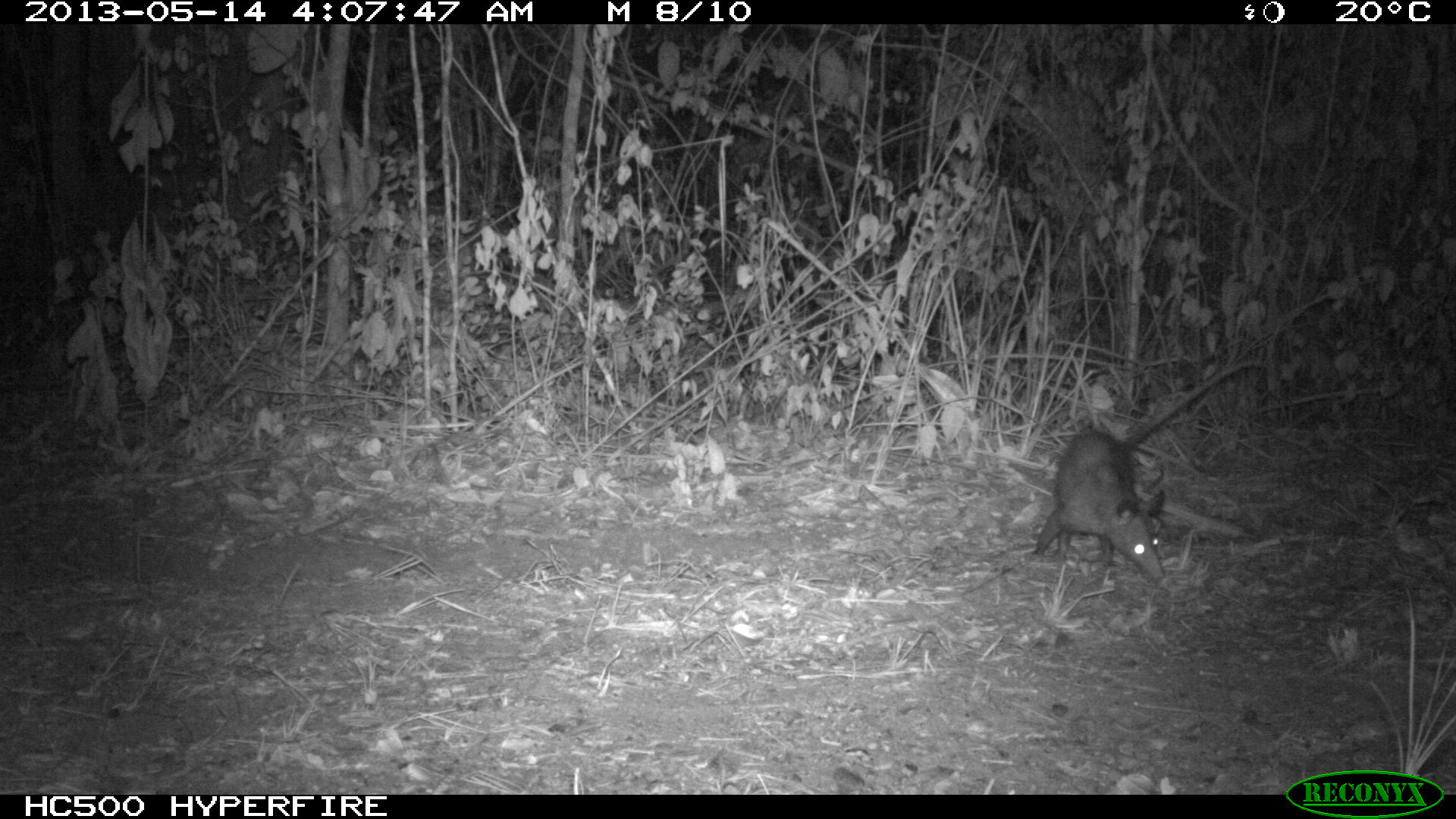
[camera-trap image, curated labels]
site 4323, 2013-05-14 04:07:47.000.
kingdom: Animalia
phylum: Chordata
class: Mammalia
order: Didelphimorphia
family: Didelphidae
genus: Didelphis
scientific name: Didelphis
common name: american opossums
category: didelphis sp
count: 1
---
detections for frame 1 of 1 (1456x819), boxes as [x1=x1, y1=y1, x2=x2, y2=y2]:
didelphis sp: [x1=1032, y1=423, x2=1166, y2=583]